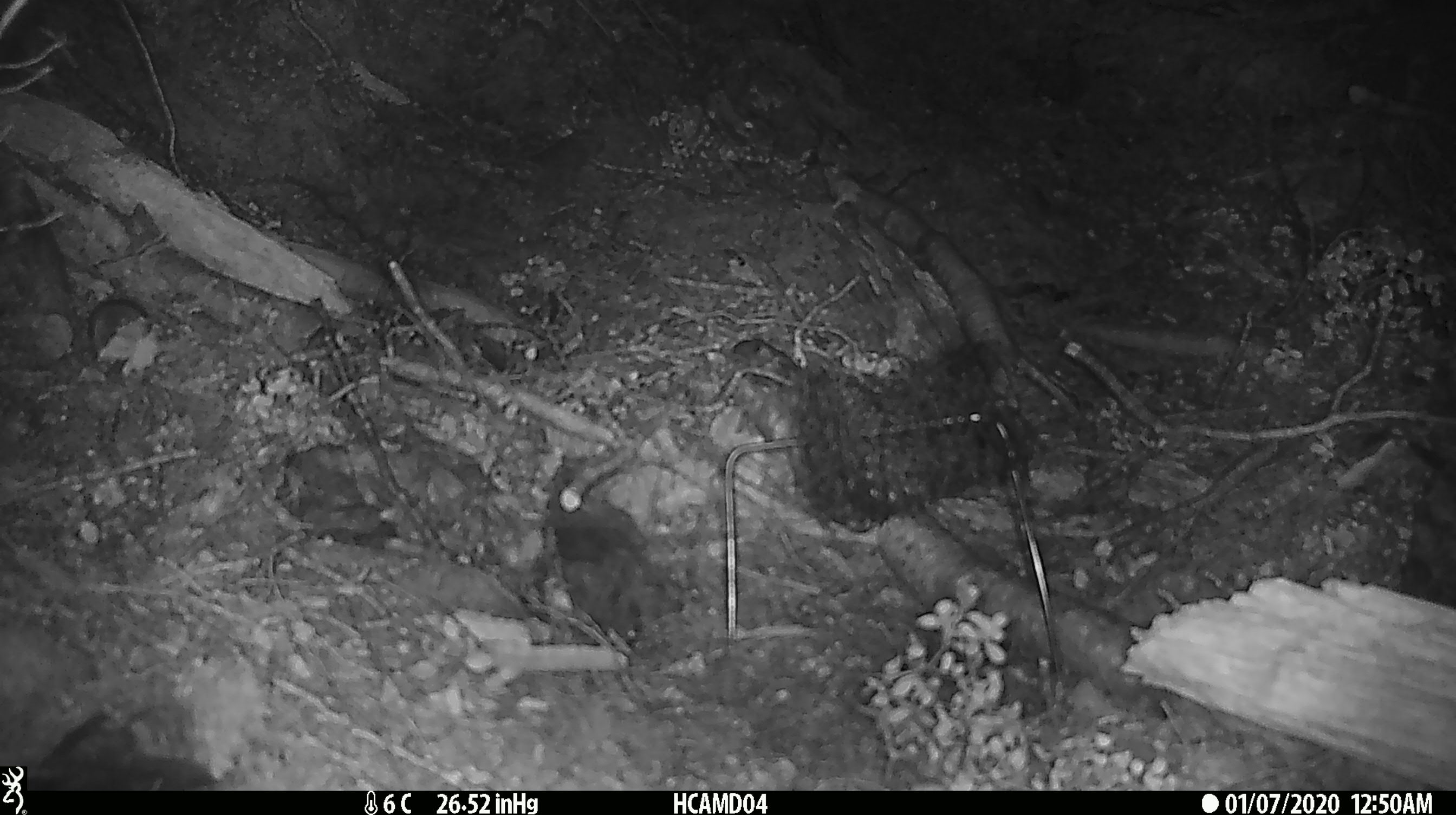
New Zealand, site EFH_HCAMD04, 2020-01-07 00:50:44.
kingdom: Animalia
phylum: Chordata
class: Mammalia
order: Rodentia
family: Muridae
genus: Mus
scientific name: Mus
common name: mouse